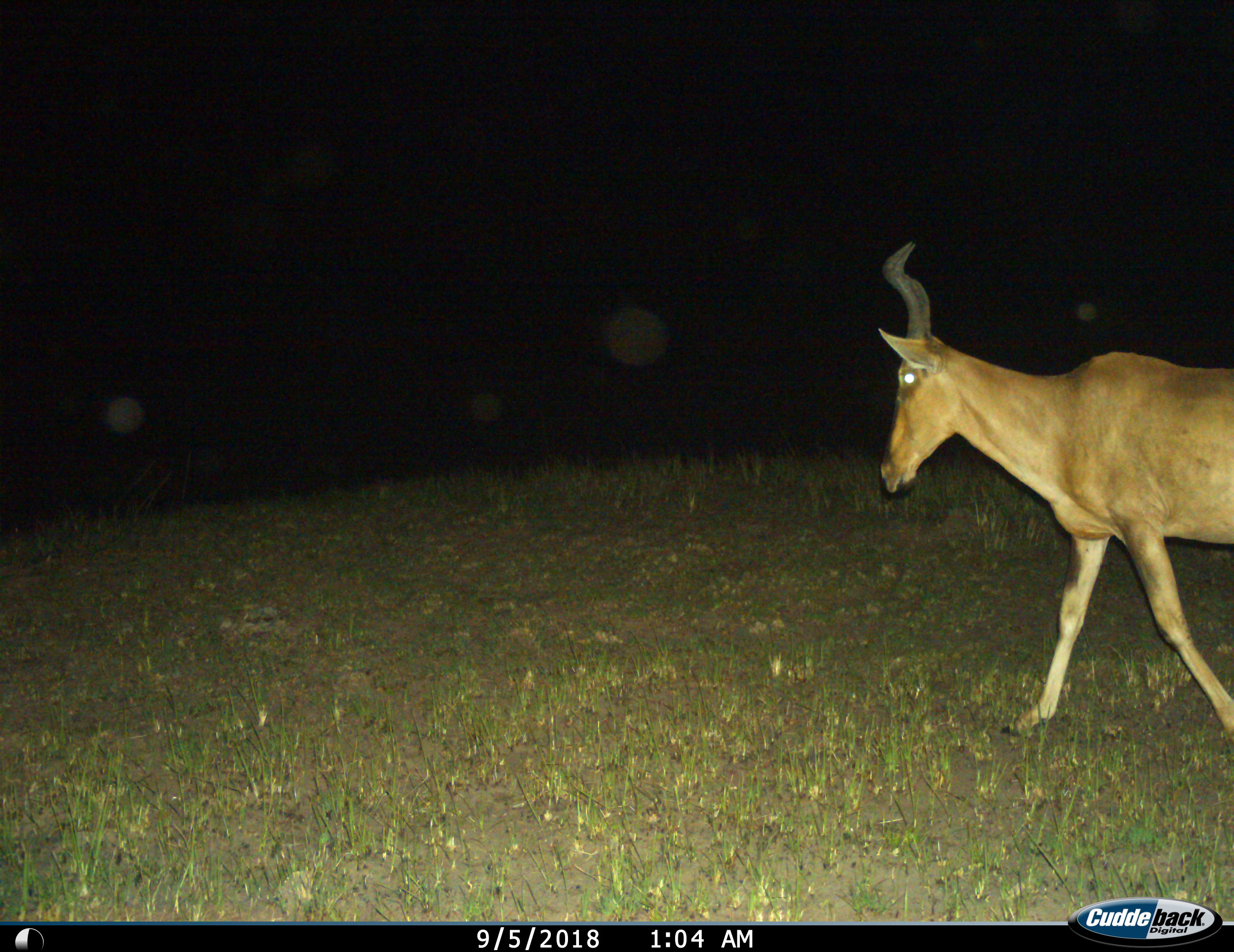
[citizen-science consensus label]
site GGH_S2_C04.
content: unidentified animal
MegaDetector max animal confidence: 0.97